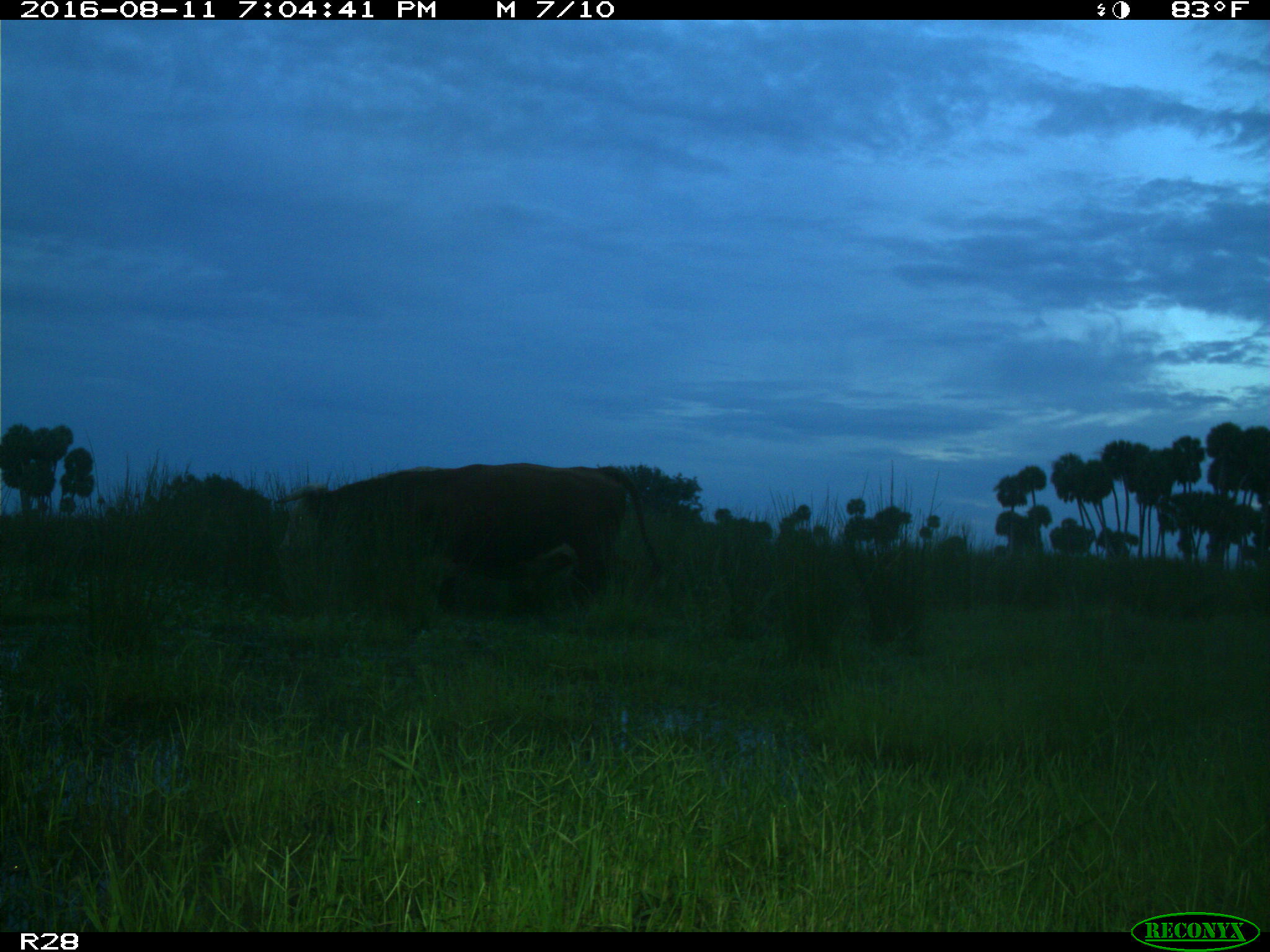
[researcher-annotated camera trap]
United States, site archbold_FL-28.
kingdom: Animalia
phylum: Chordata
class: Mammalia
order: Artiodactyla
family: Bovidae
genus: Bos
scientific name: Bos taurus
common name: domestic cow